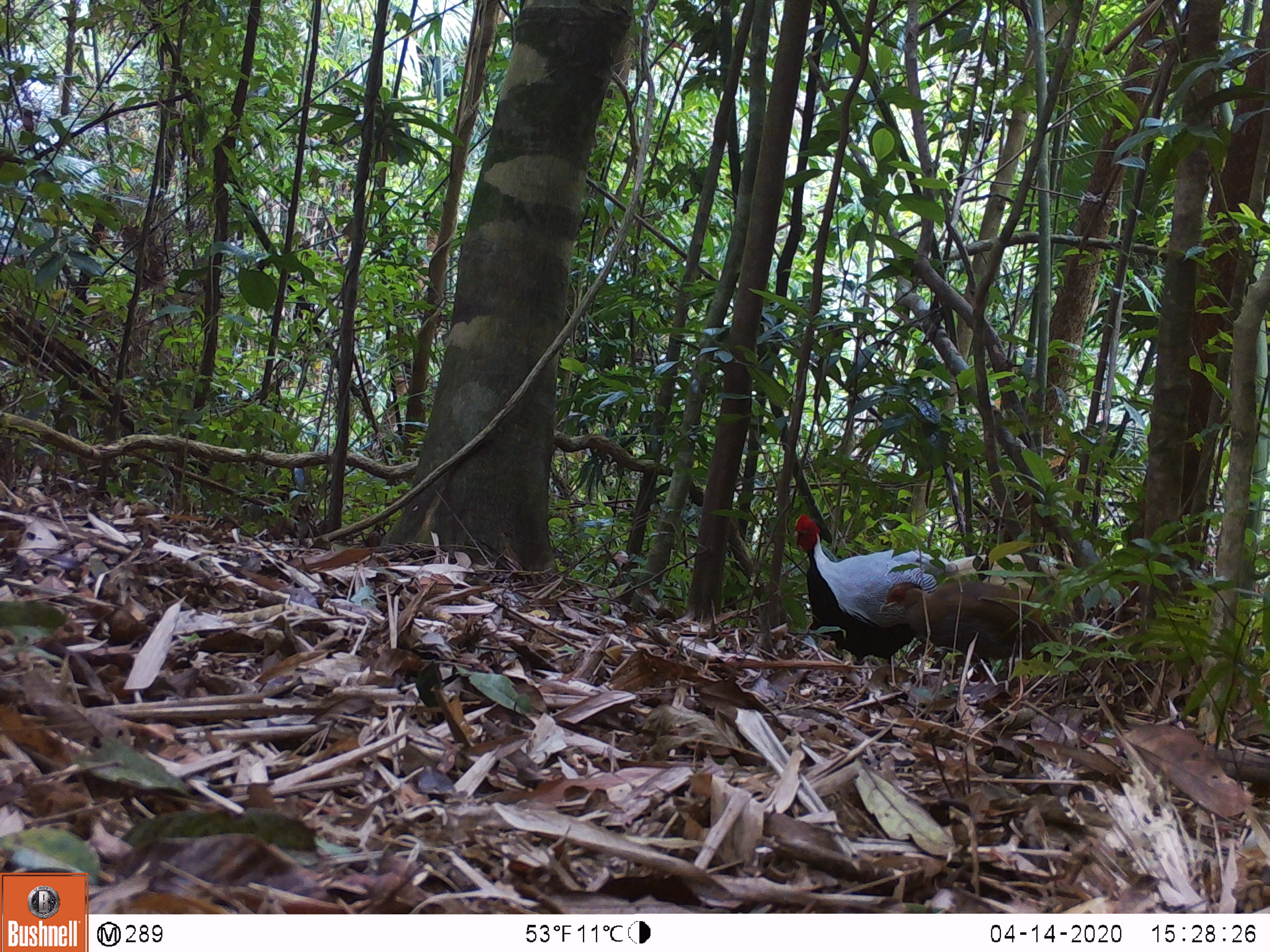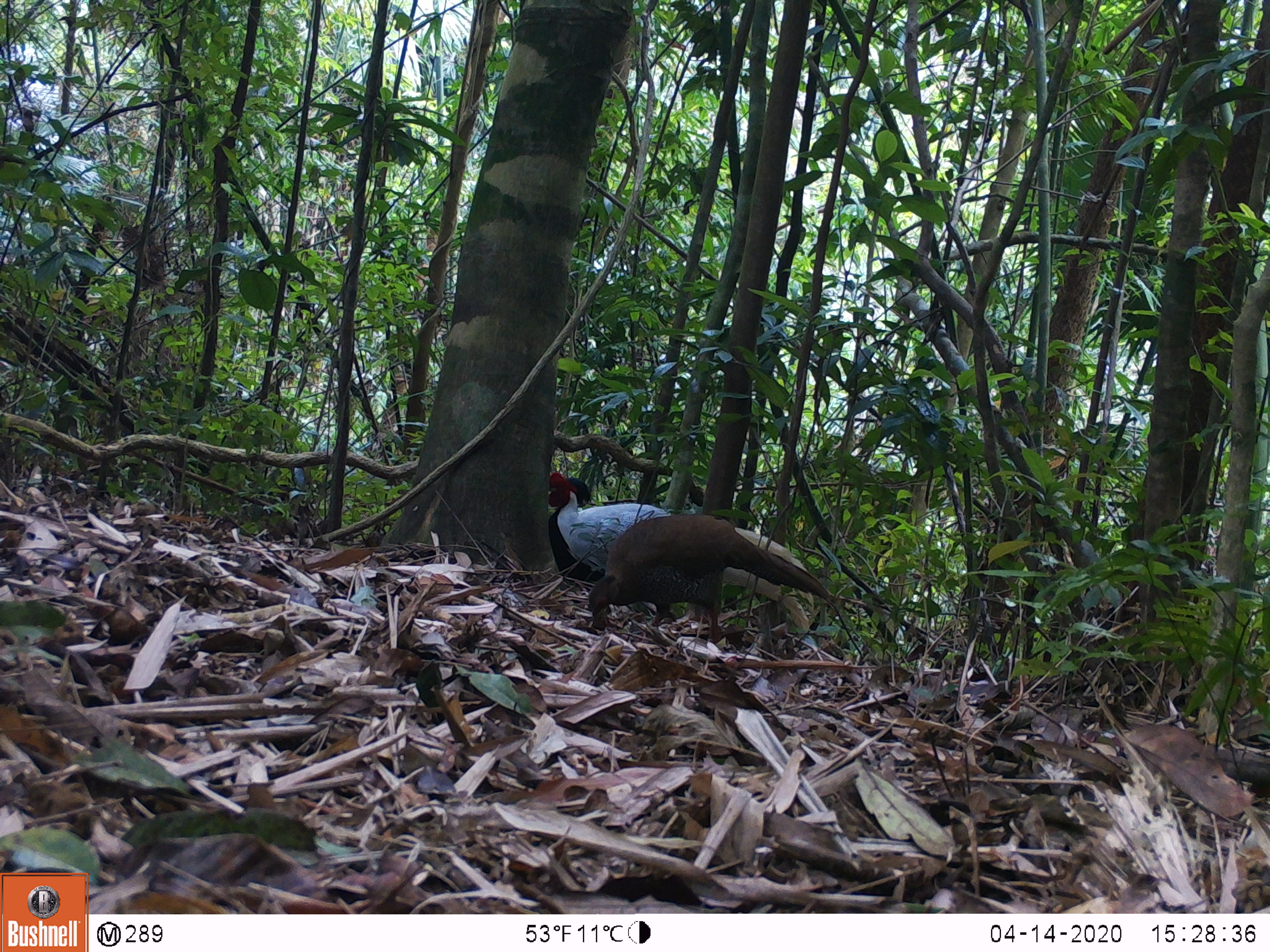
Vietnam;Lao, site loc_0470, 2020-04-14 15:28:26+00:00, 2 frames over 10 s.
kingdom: Animalia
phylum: Chordata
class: Aves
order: Galliformes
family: Phasianidae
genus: Lophura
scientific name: Lophura nycthemera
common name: silver pheasant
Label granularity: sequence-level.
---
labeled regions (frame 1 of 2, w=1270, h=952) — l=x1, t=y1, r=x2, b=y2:
silver pheasant: l=789, t=512, r=1086, b=666; l=877, t=580, r=1142, b=683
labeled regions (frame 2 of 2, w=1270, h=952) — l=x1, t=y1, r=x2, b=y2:
silver pheasant: l=547, t=471, r=814, b=632; l=588, t=513, r=831, b=645